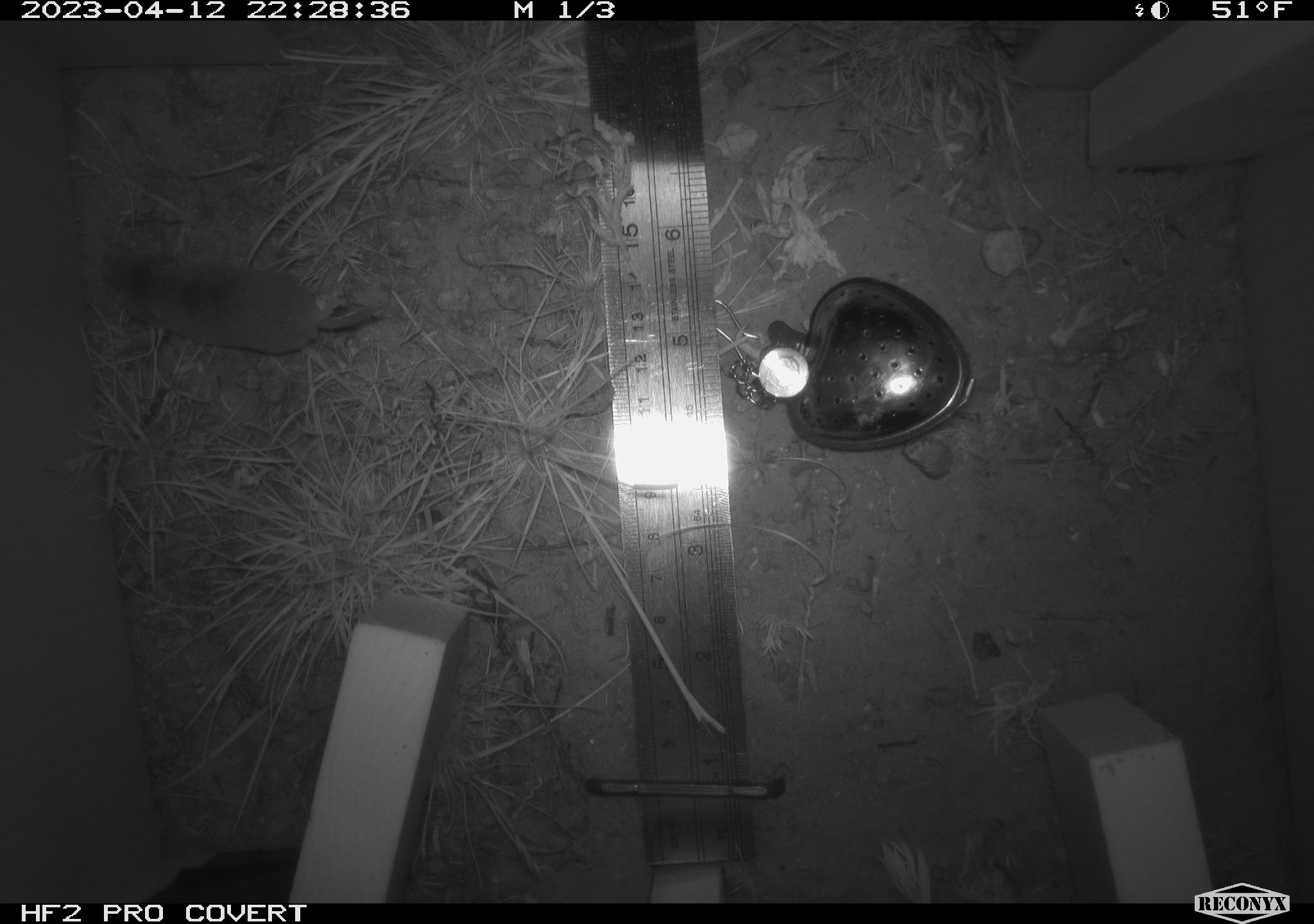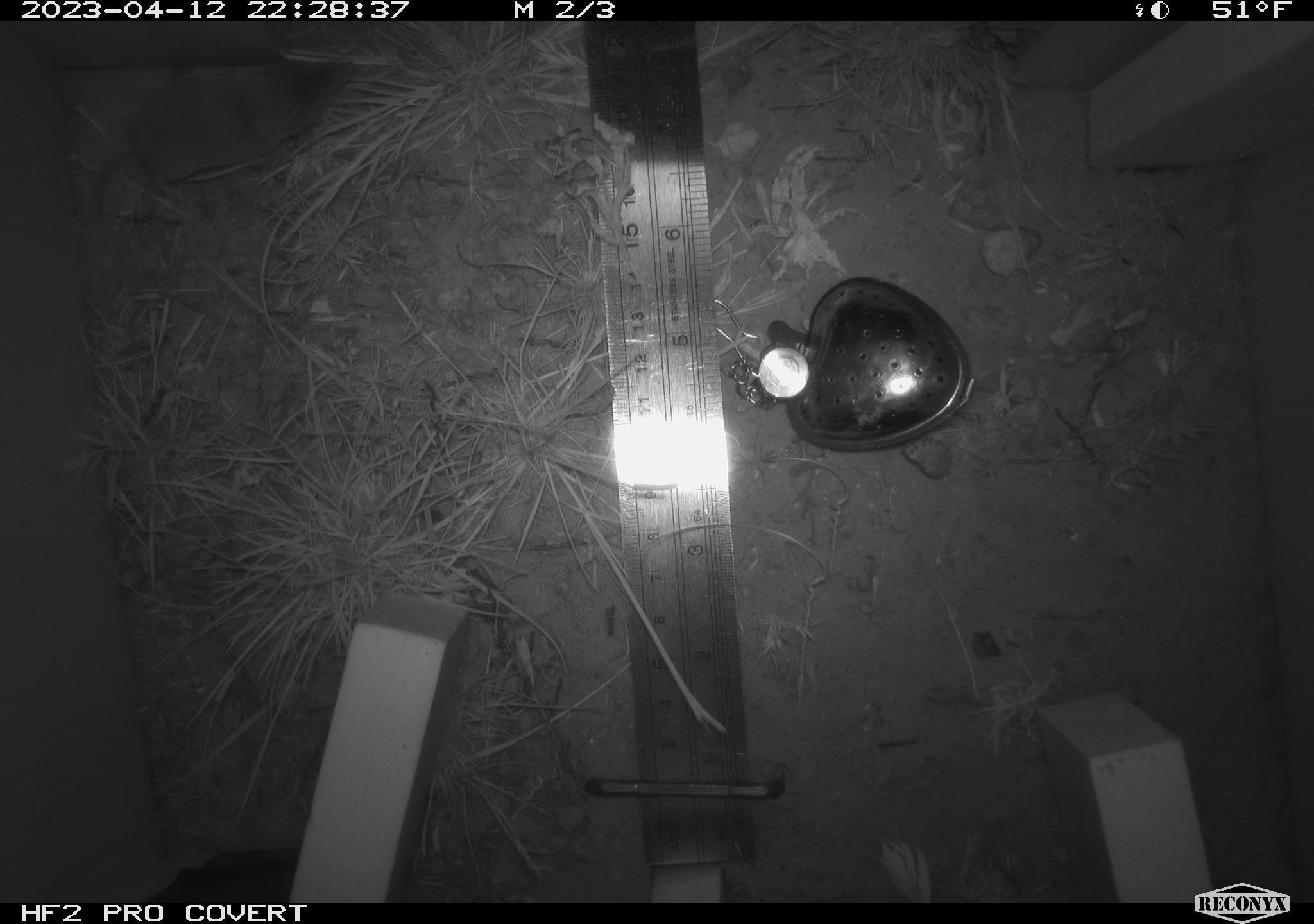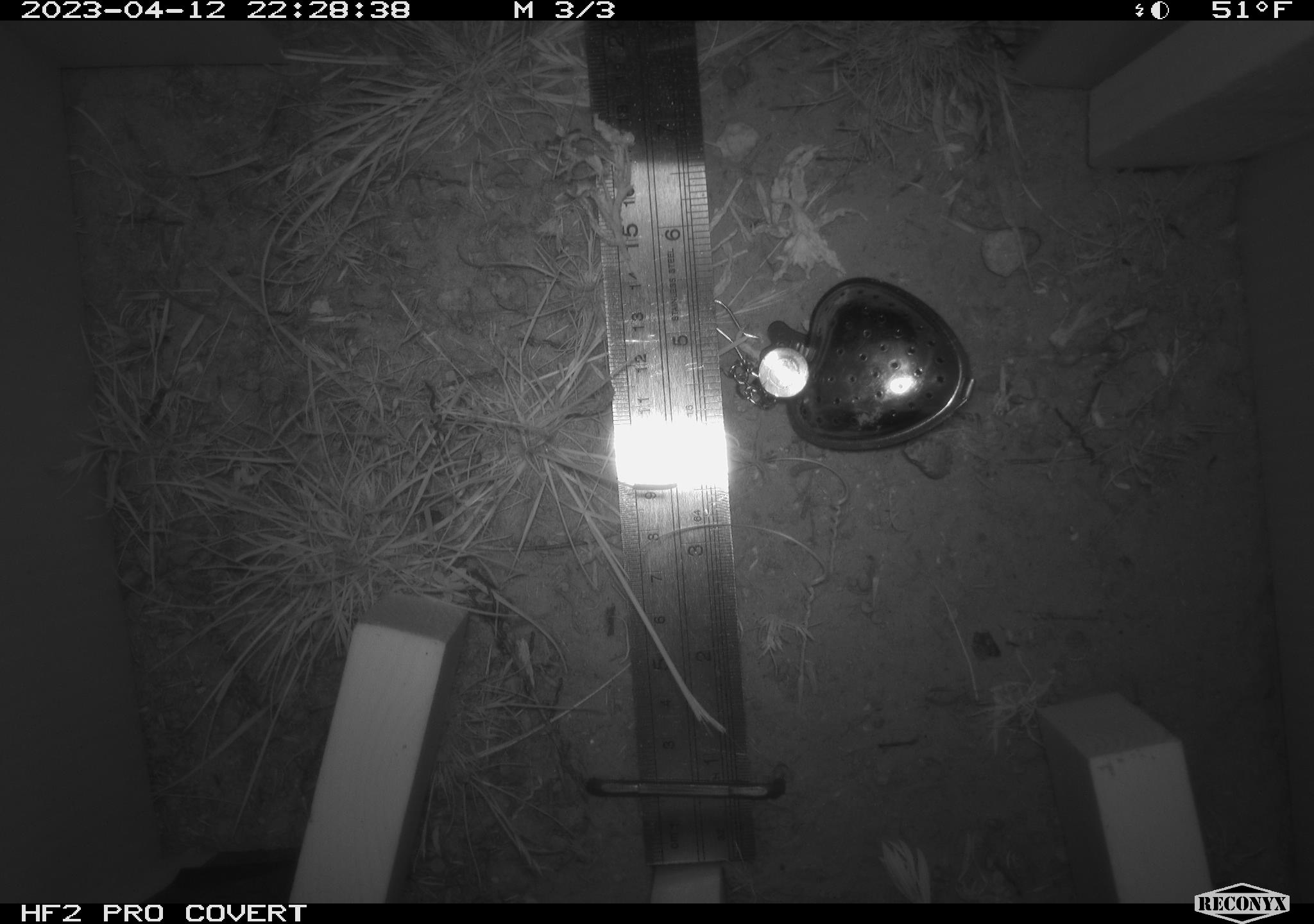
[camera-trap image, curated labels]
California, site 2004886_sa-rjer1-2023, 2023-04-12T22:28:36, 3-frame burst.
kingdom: Animalia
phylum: Chordata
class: Mammalia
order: Eulipotyphla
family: Soricidae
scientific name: Soricidae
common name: shrews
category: soricidae family